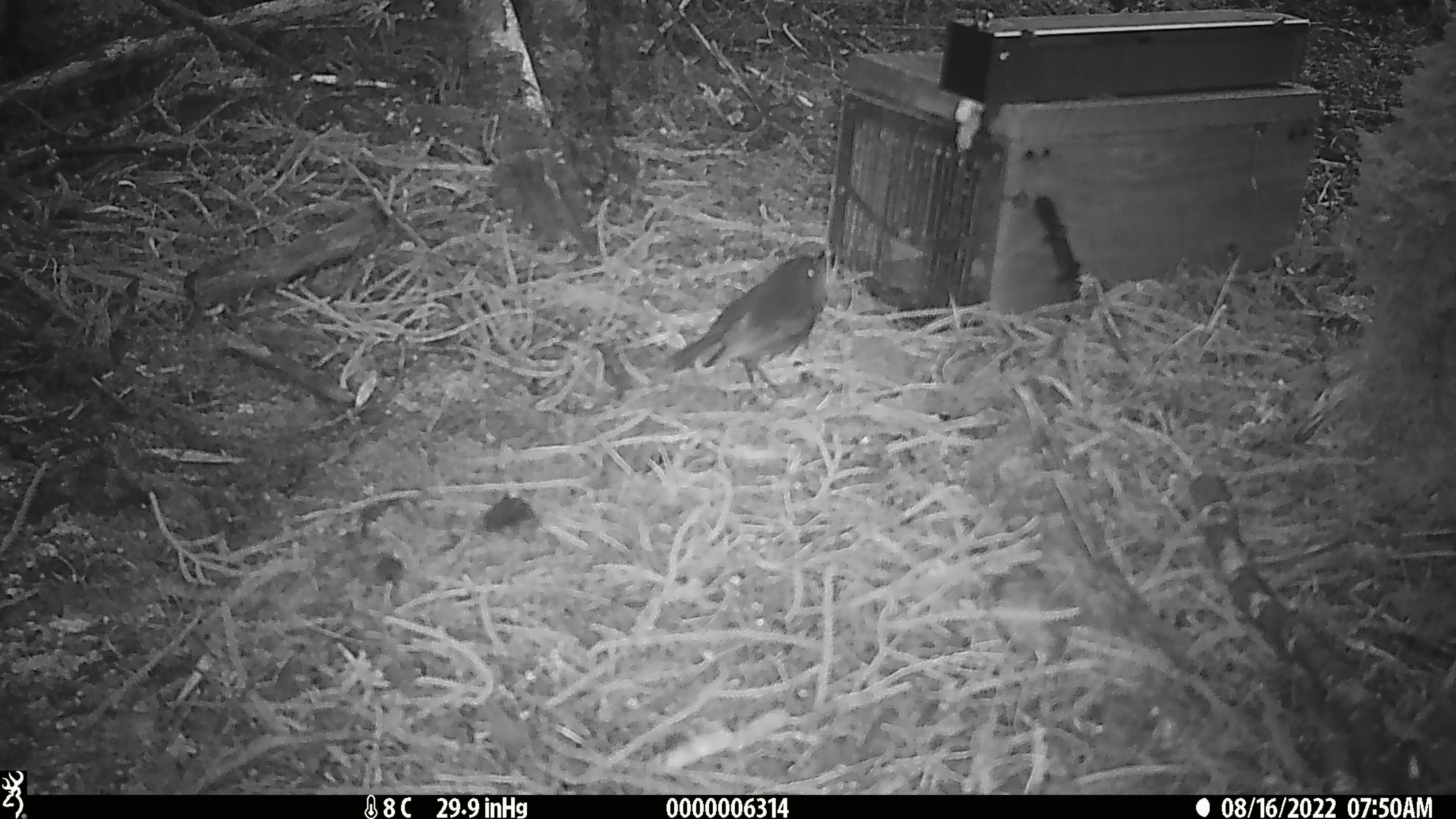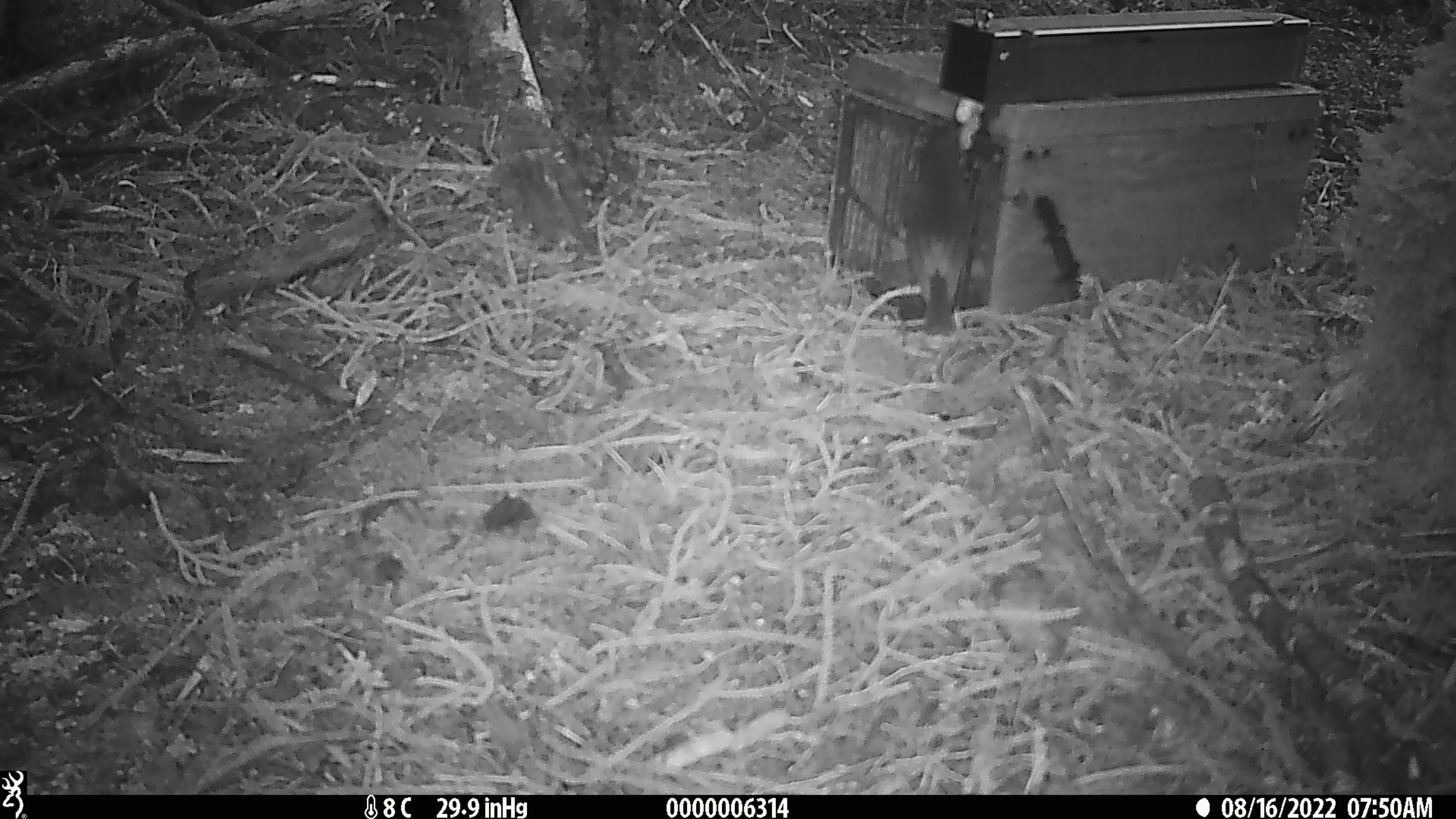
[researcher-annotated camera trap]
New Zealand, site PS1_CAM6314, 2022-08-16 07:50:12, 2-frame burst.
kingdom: Animalia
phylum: Chordata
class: Aves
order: Passeriformes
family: Petroicidae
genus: Petroica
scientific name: Petroica australis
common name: new zealand robin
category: robin